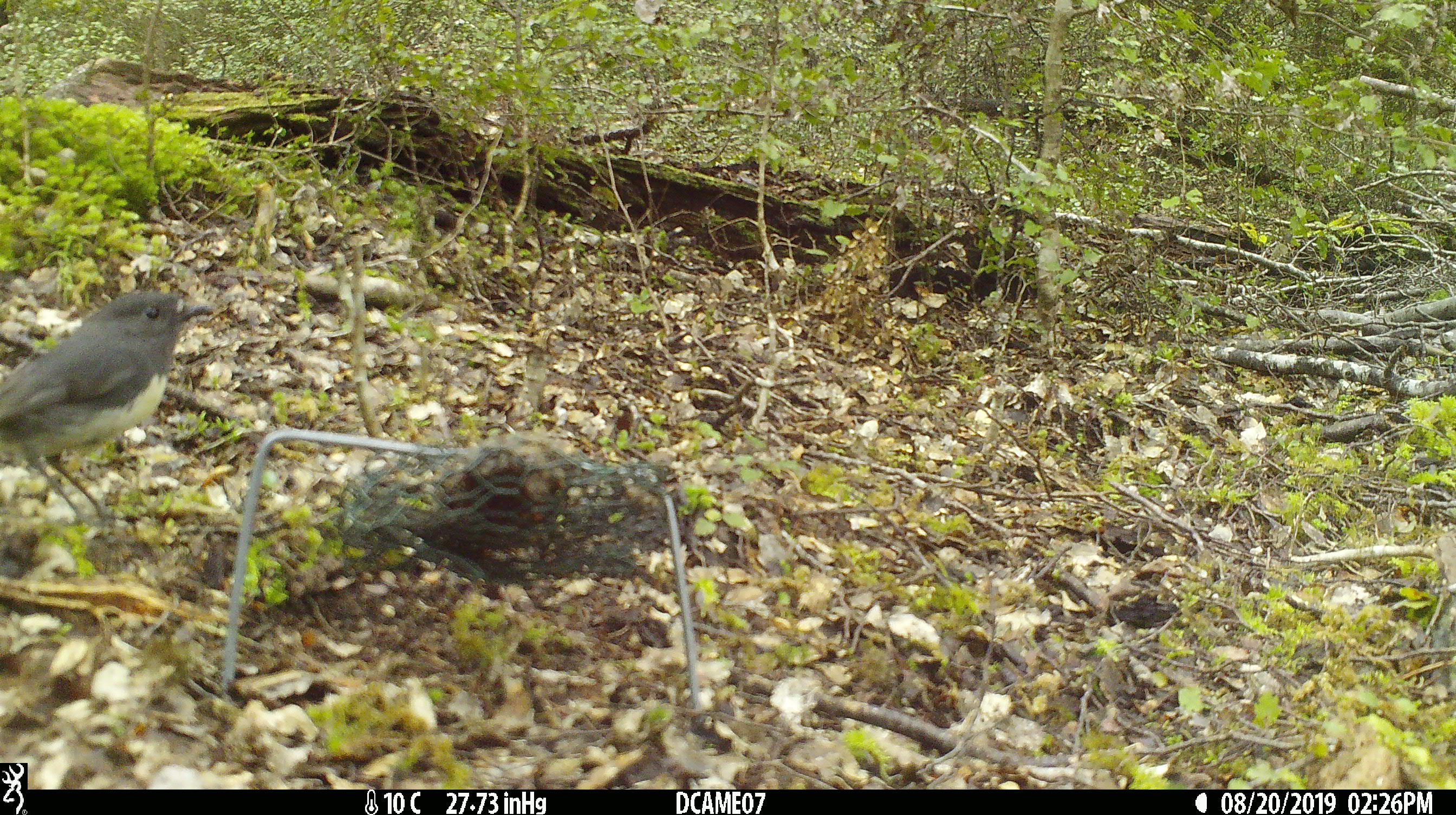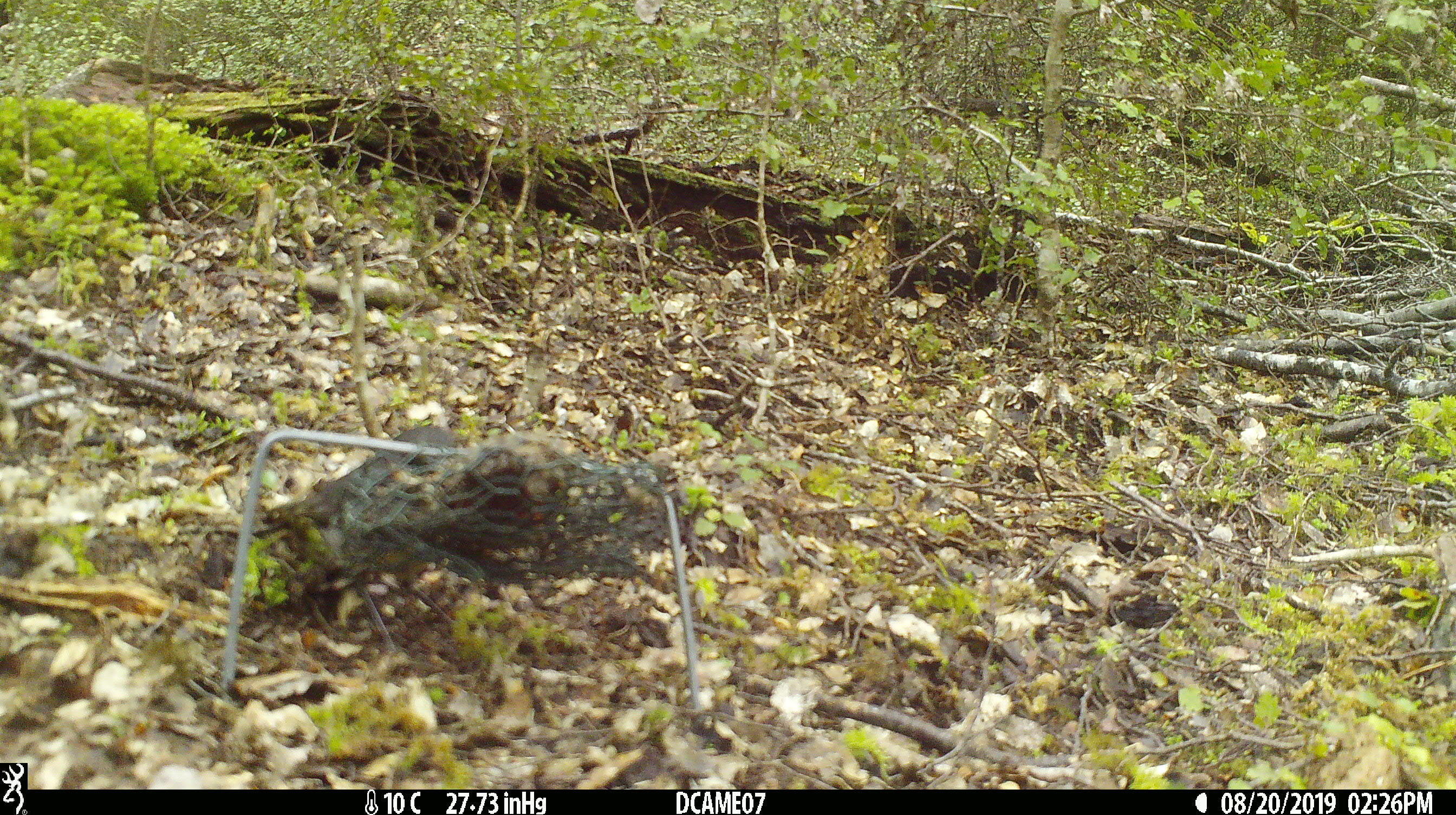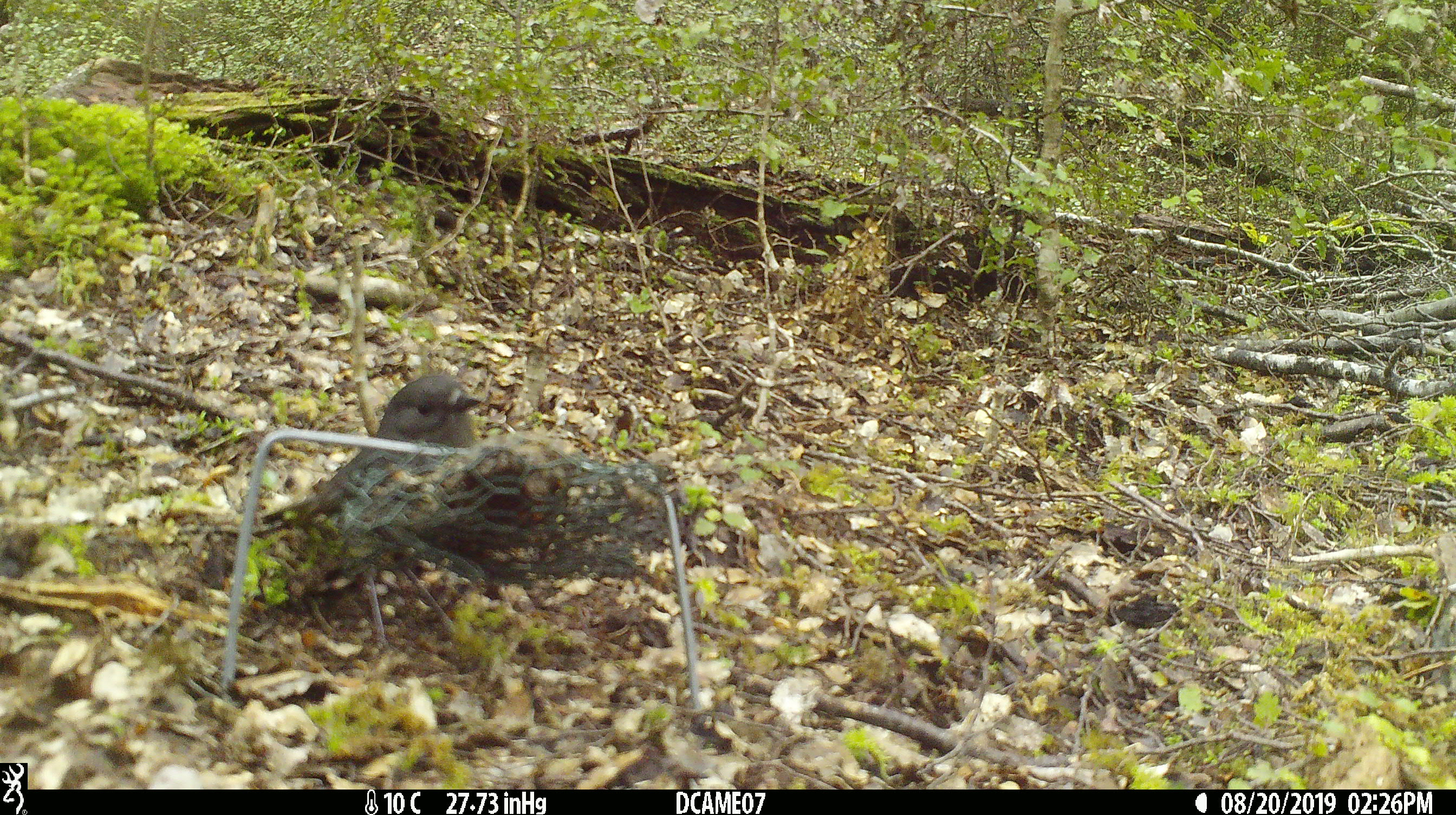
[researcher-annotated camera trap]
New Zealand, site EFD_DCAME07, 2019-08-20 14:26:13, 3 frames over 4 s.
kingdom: Animalia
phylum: Chordata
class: Aves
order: Passeriformes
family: Petroicidae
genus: Petroica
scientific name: Petroica australis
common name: new zealand robin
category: robin